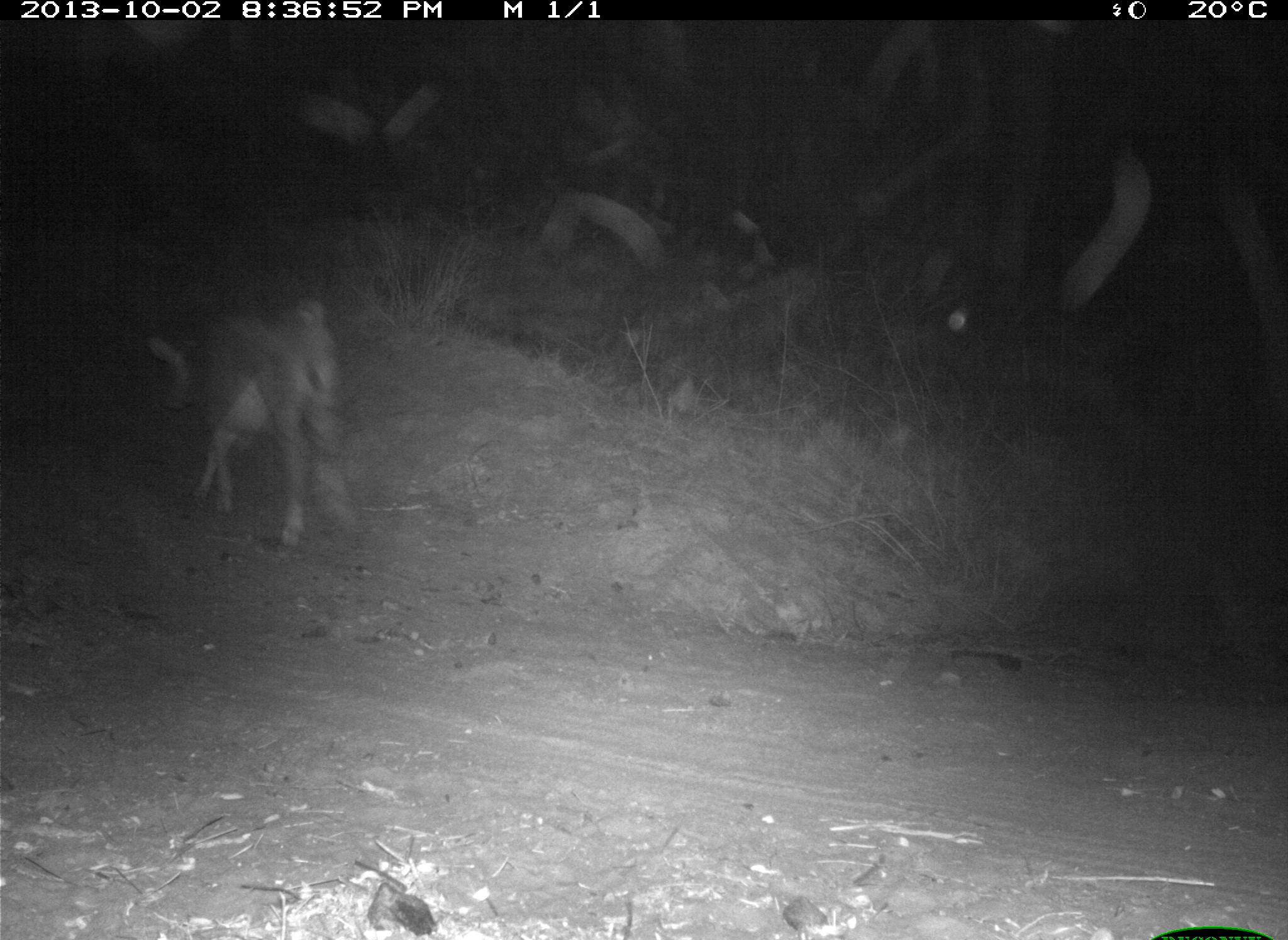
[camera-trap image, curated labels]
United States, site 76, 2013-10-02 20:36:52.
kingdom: Animalia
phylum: Chordata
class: Mammalia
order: Artiodactyla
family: Bovidae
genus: Bos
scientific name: Bos taurus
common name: cow